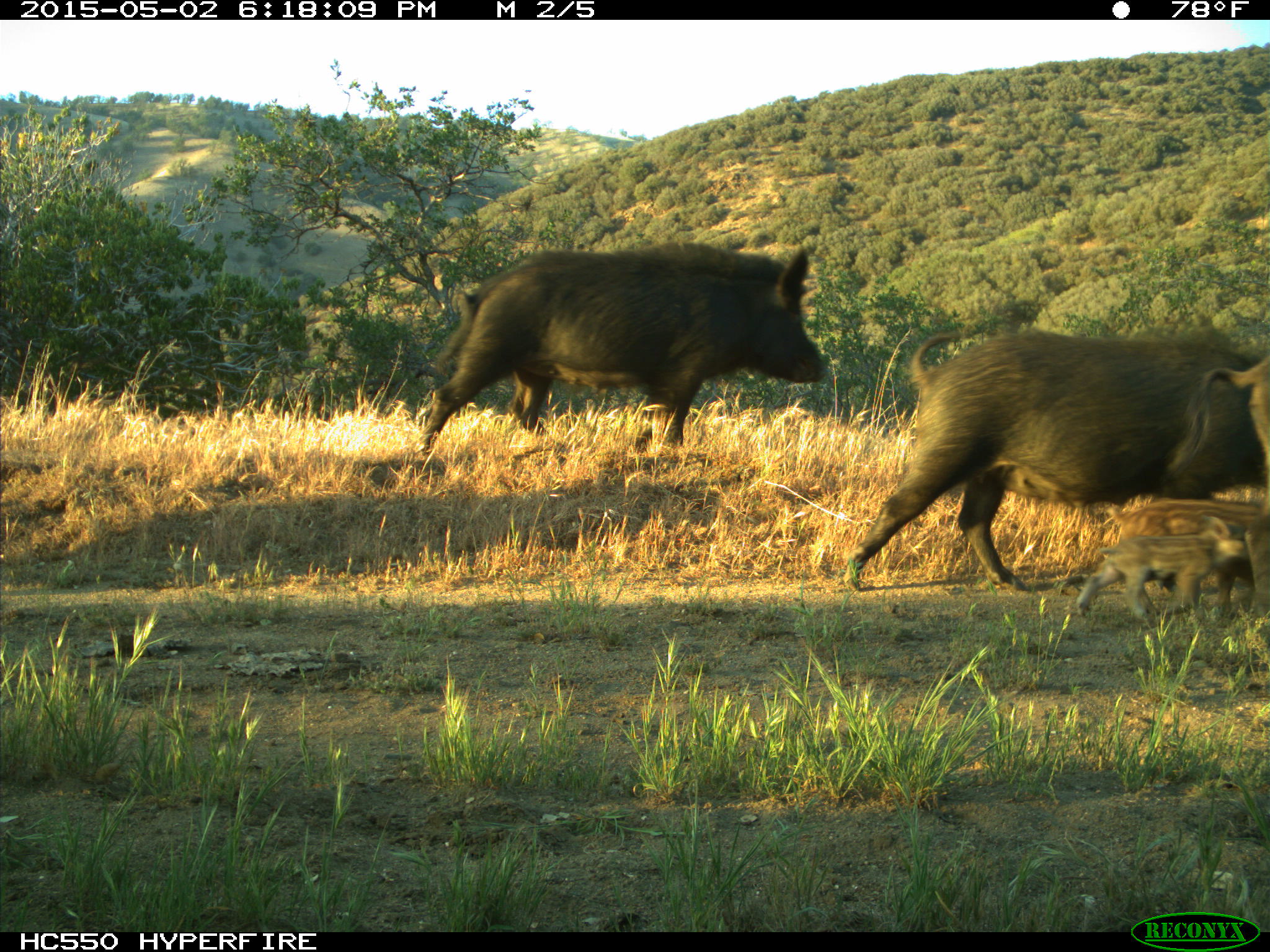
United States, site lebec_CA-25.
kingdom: Animalia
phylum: Chordata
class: Mammalia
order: Artiodactyla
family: Suidae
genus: Sus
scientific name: Sus scrofa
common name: wild boar